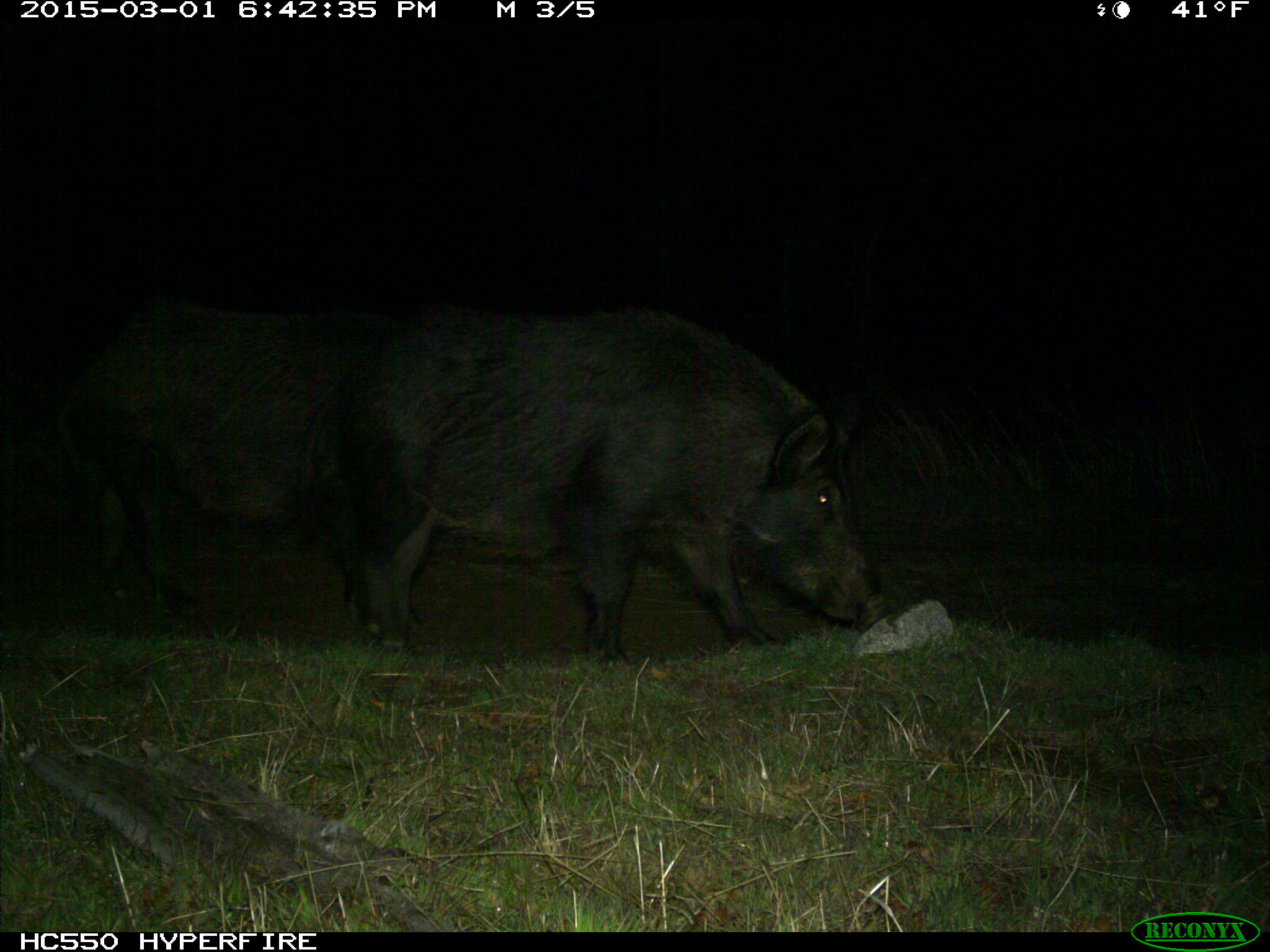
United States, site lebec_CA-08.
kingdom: Animalia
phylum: Chordata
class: Mammalia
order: Artiodactyla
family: Suidae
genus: Sus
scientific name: Sus scrofa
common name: wild boar